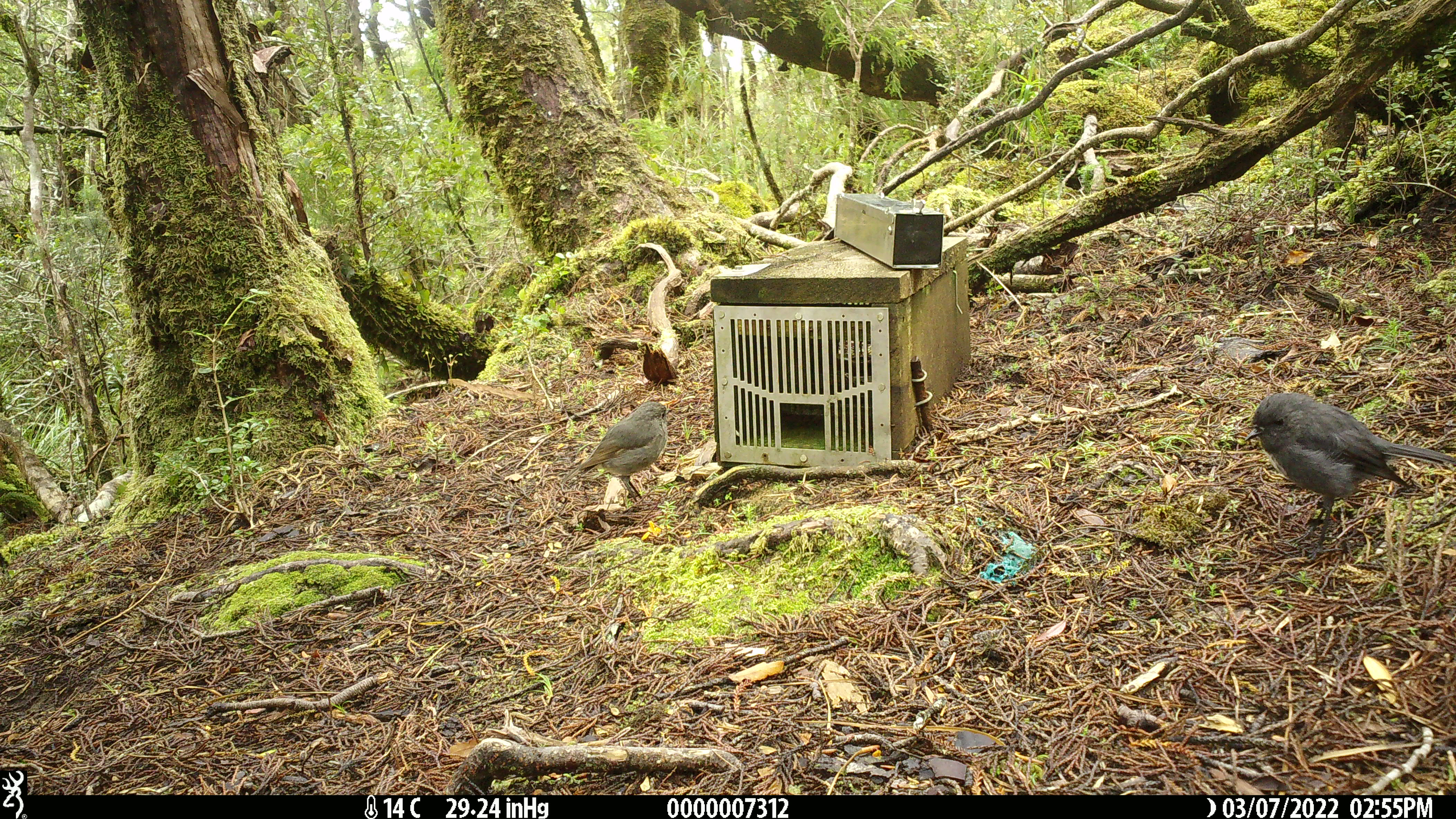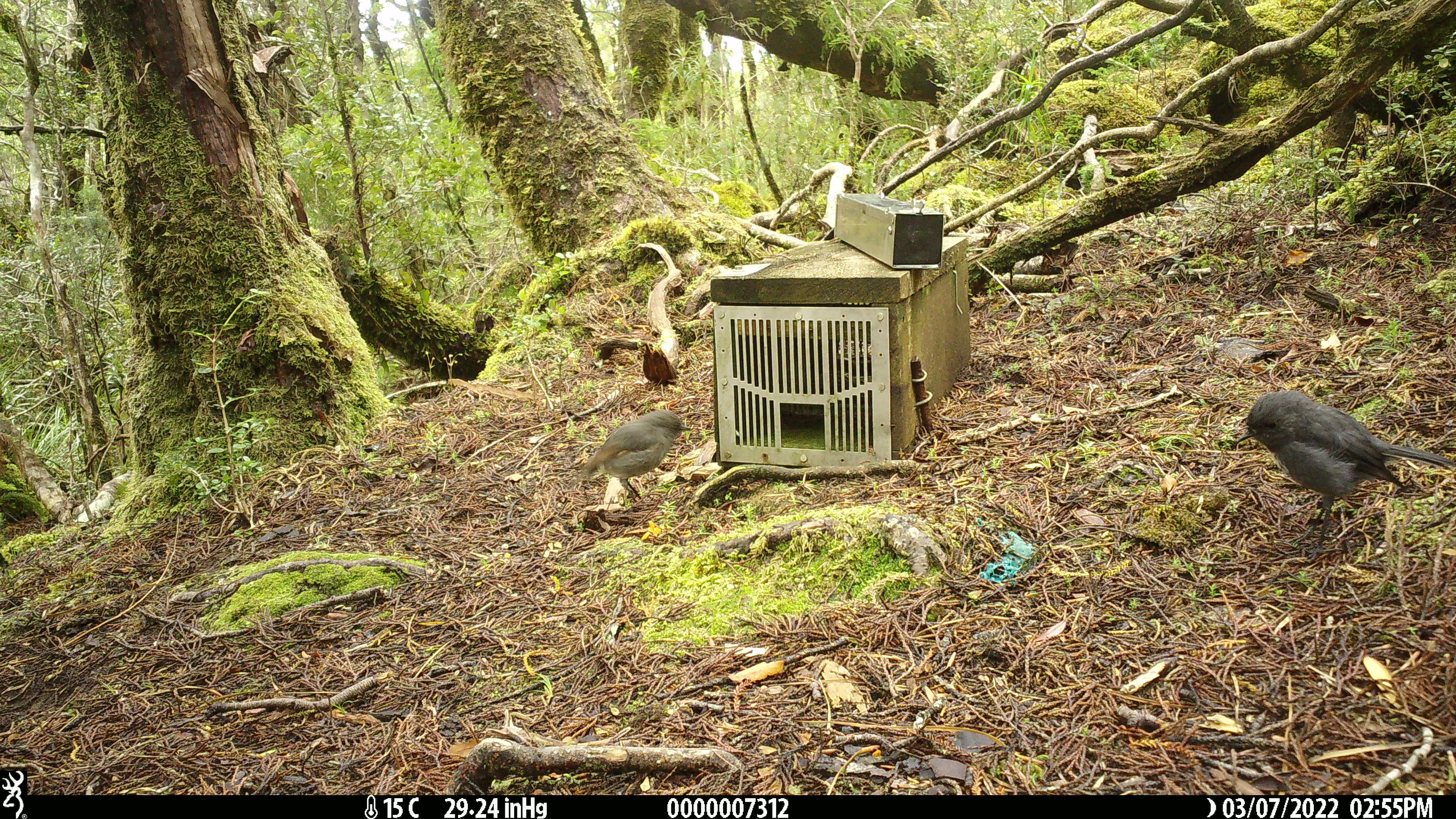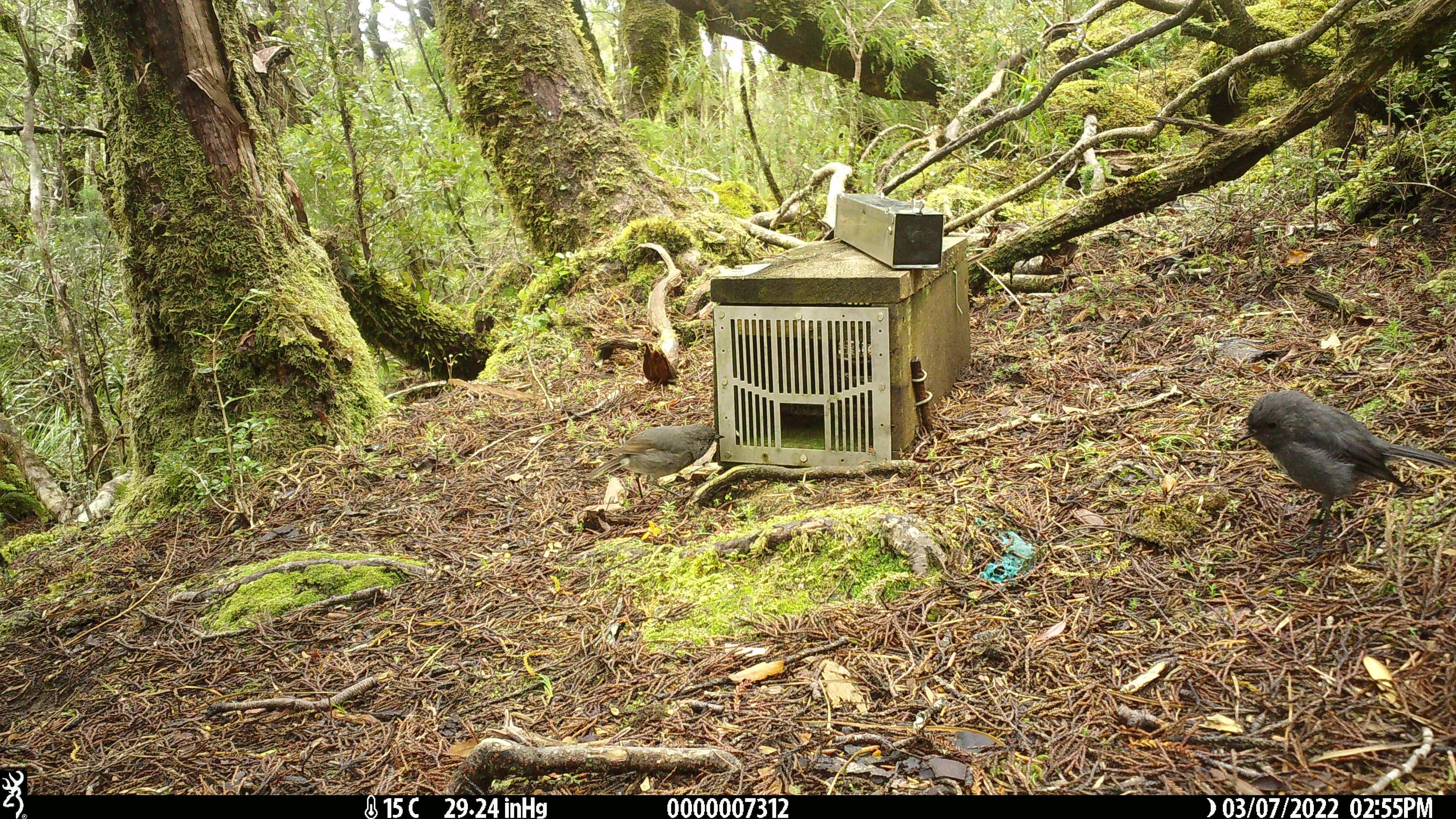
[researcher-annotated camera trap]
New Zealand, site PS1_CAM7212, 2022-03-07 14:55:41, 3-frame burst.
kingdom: Animalia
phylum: Chordata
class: Aves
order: Passeriformes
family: Petroicidae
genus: Petroica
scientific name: Petroica australis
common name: new zealand robin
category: robin